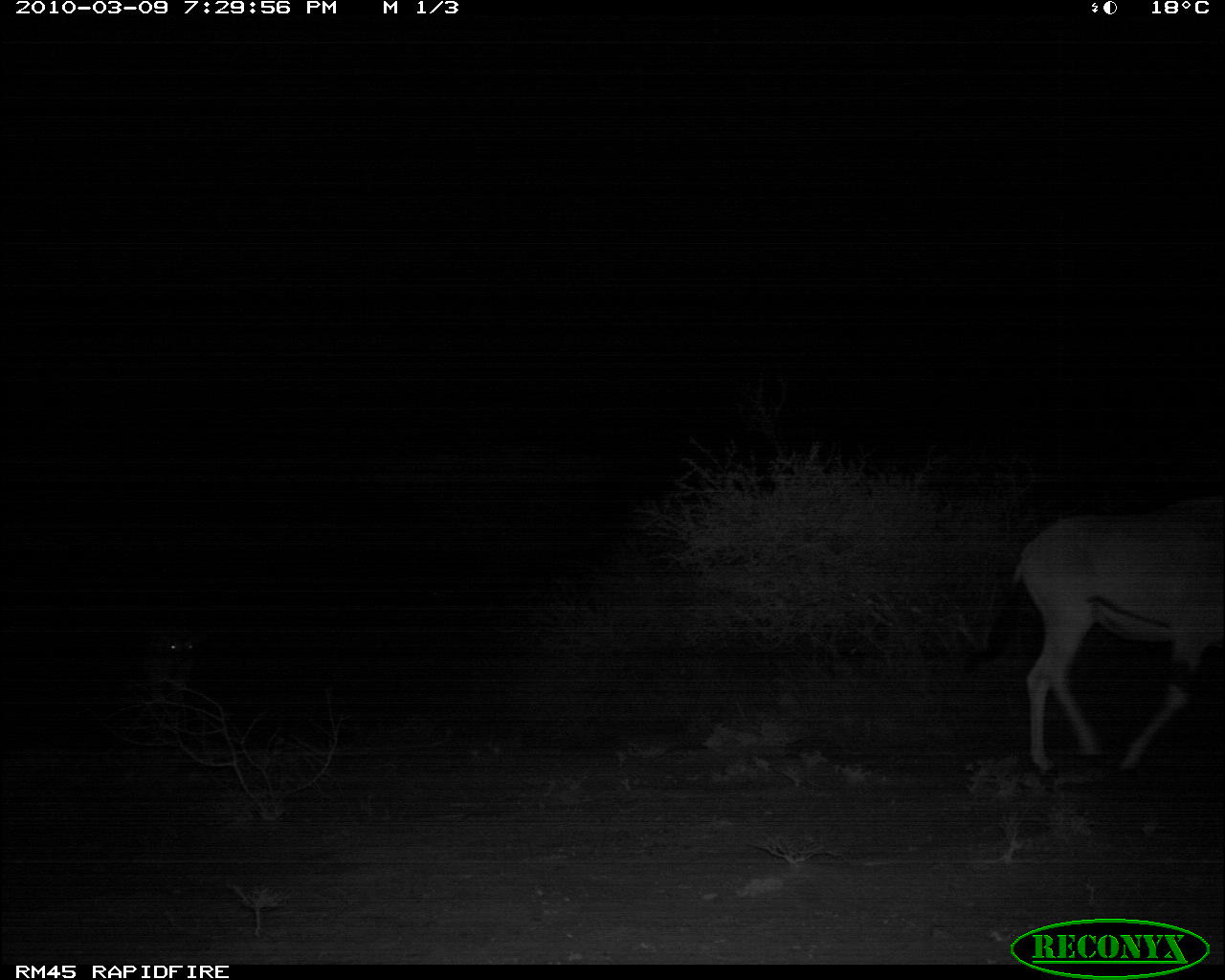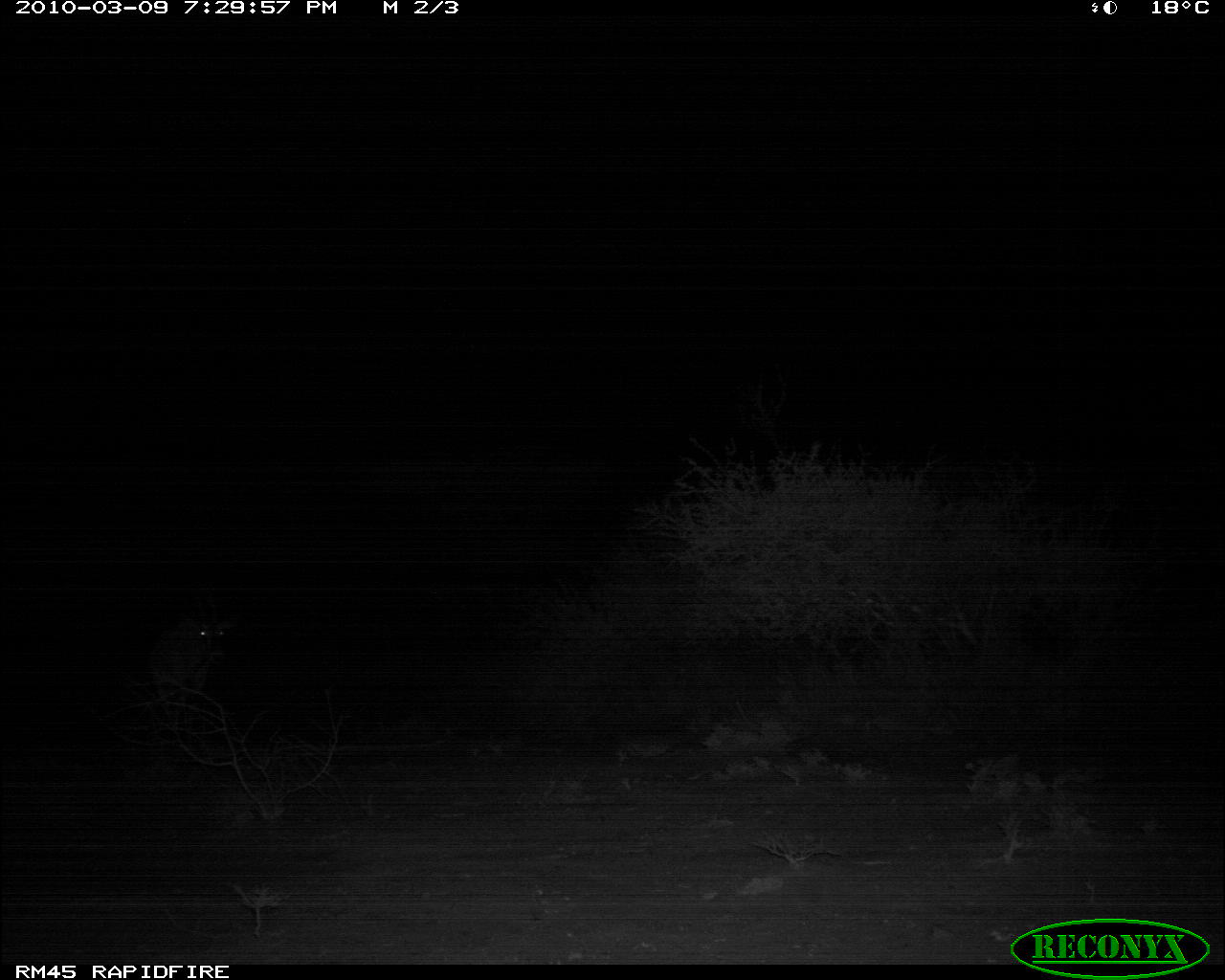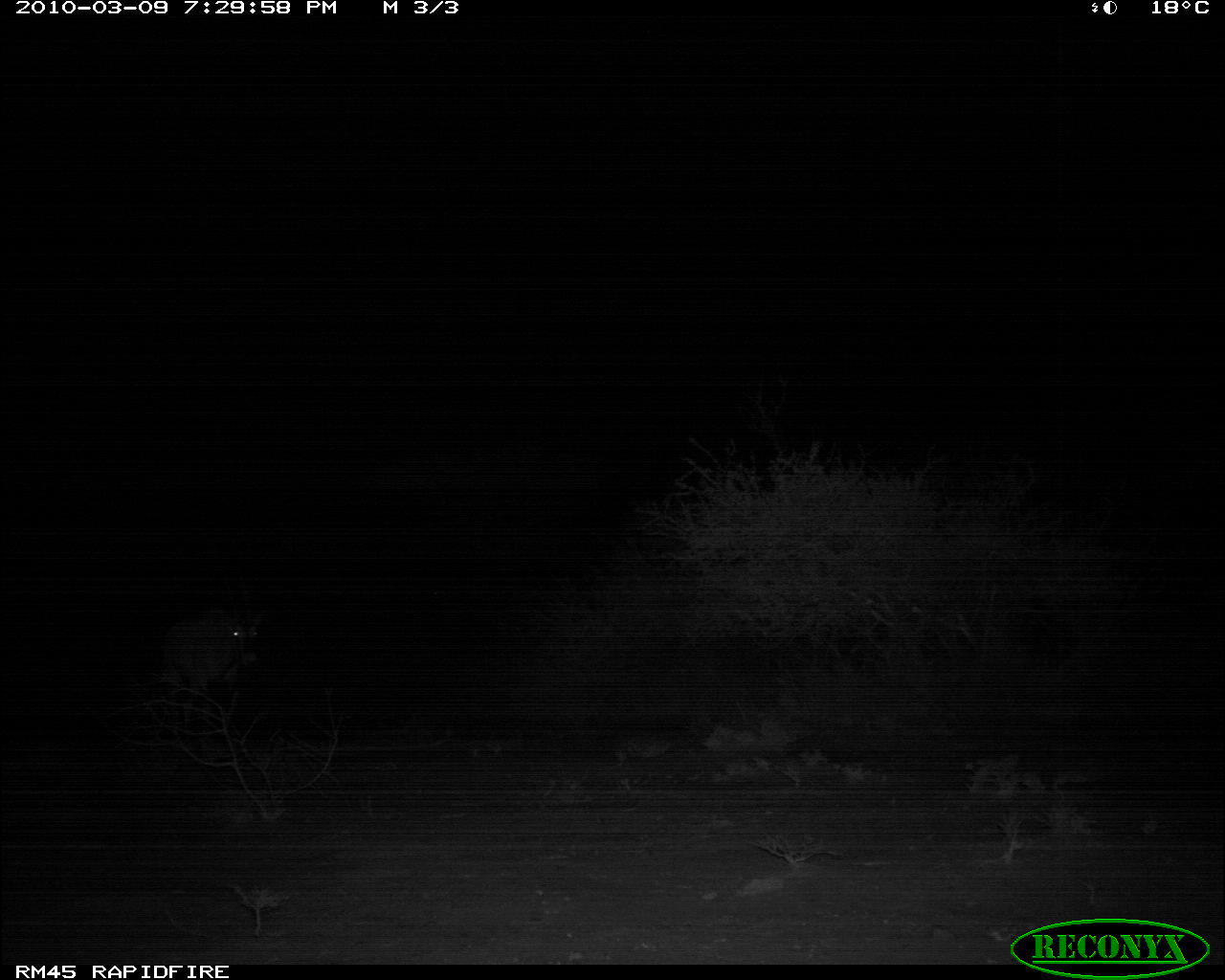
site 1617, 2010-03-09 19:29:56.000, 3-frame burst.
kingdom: Animalia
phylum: Chordata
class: Mammalia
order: Artiodactyla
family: Bovidae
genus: Oryx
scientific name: Oryx beisa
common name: east african oryx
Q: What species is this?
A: Oryx beisa (east african oryx).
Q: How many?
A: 2.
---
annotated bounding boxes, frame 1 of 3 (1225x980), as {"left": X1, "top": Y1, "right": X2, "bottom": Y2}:
oryx beisa: {"left": 957, "top": 487, "right": 1225, "bottom": 776}; {"left": 139, "top": 624, "right": 209, "bottom": 706}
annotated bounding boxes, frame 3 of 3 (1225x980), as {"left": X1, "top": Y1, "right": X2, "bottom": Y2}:
oryx beisa: {"left": 159, "top": 561, "right": 268, "bottom": 753}